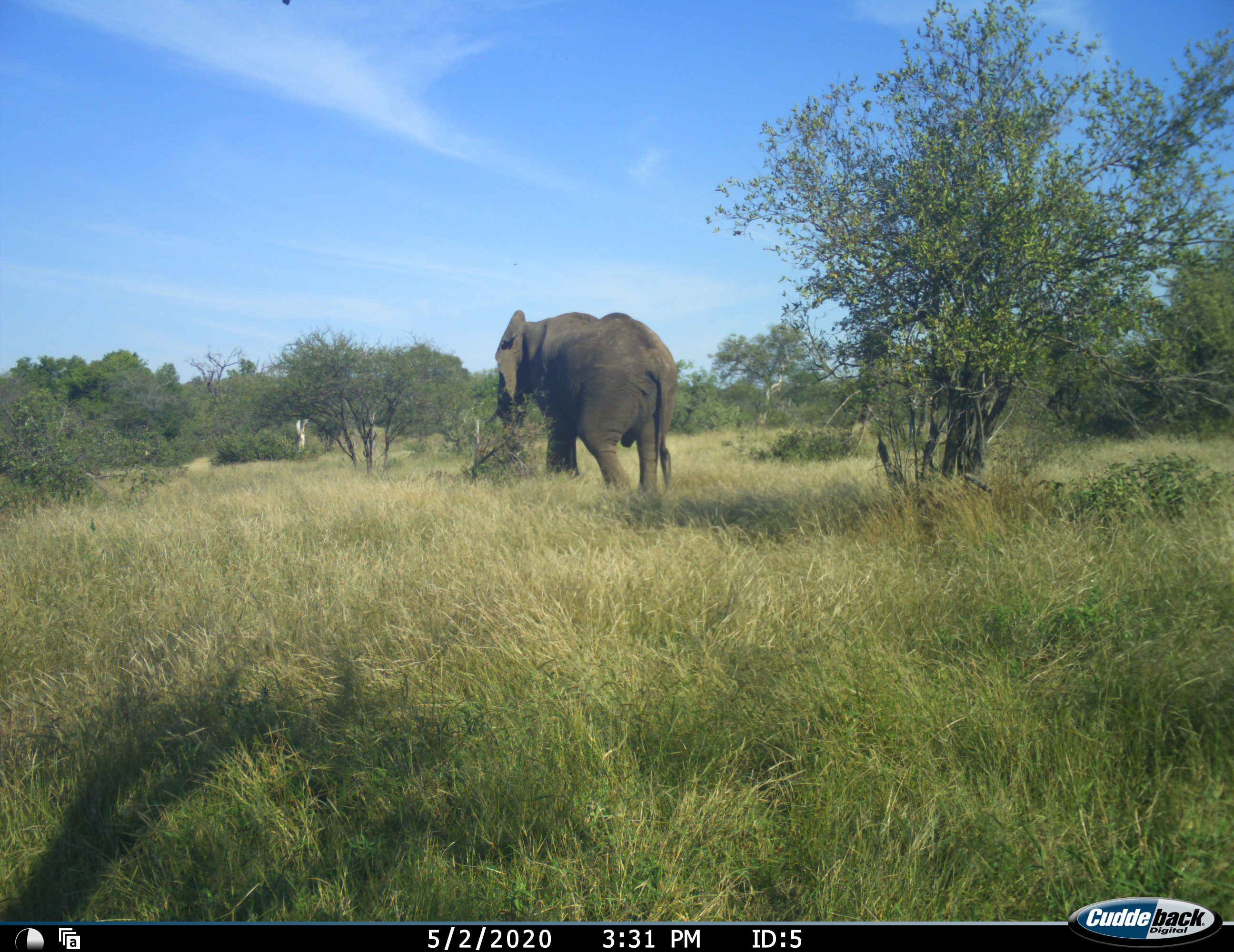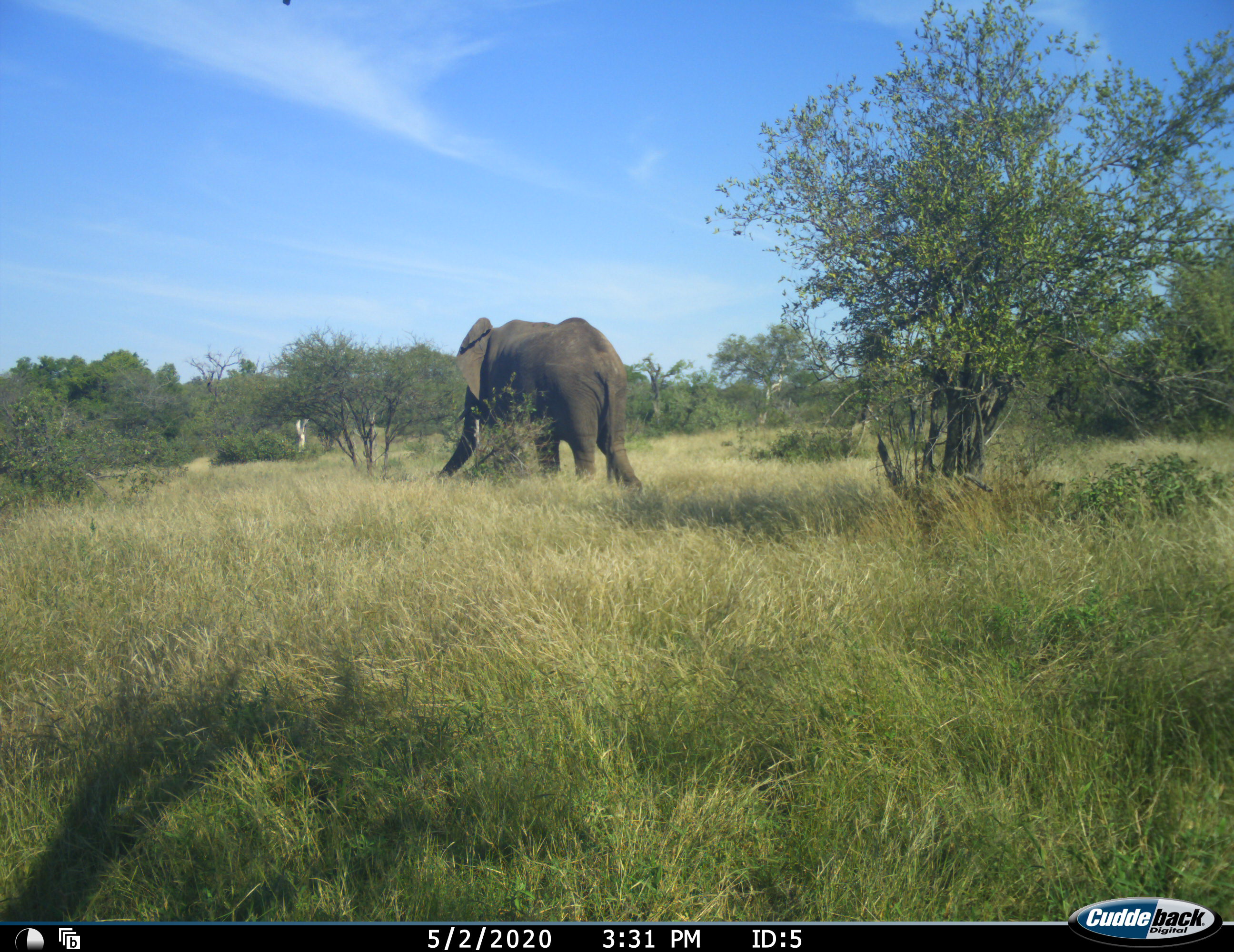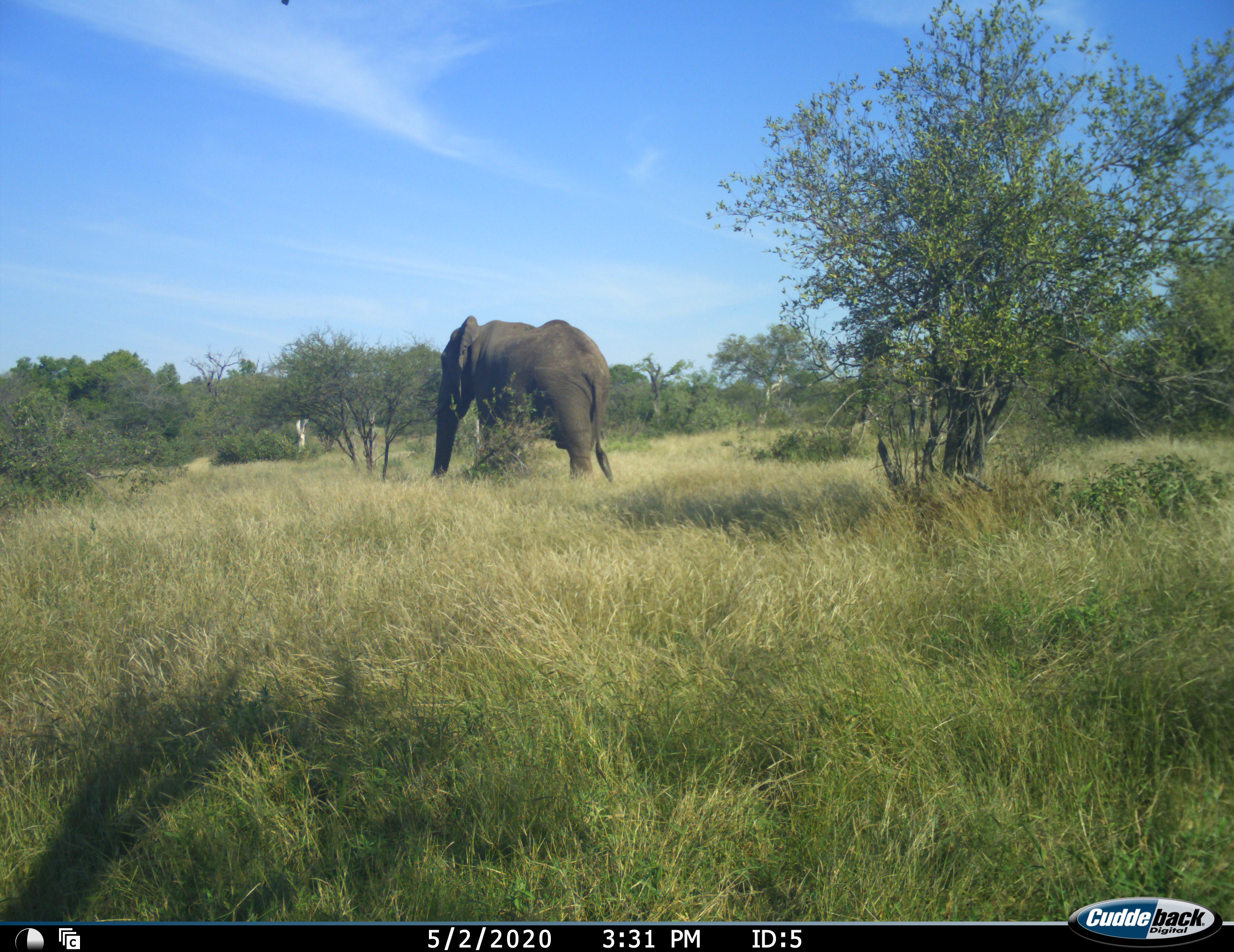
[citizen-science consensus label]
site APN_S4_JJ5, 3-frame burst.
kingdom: Animalia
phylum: Chordata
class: Mammalia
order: Proboscidea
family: Elephantidae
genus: Loxodonta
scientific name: Loxodonta africana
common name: african bush elephant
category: elephant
Elephant (african bush elephant) (Loxodonta africana), count 1. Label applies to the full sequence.